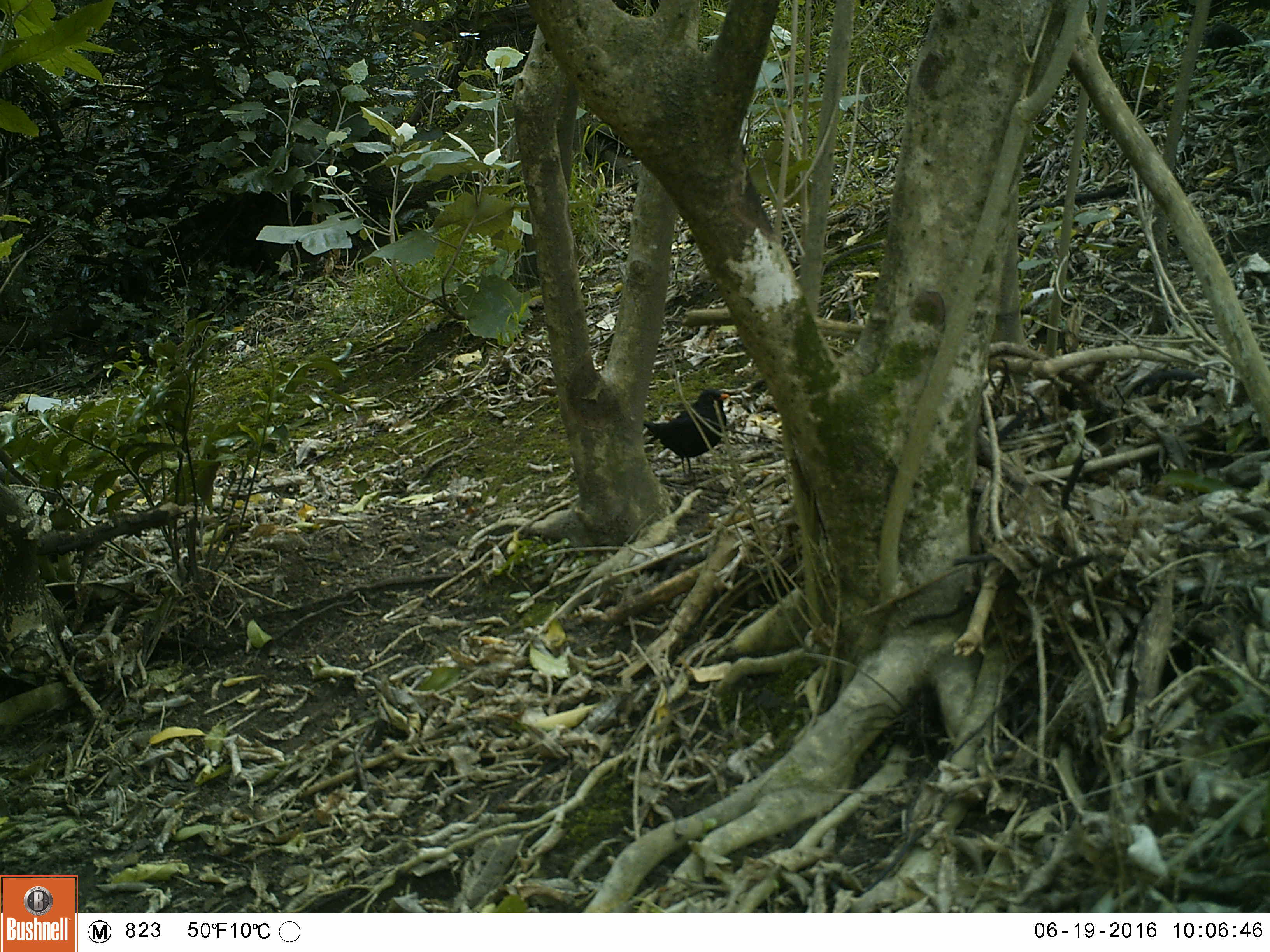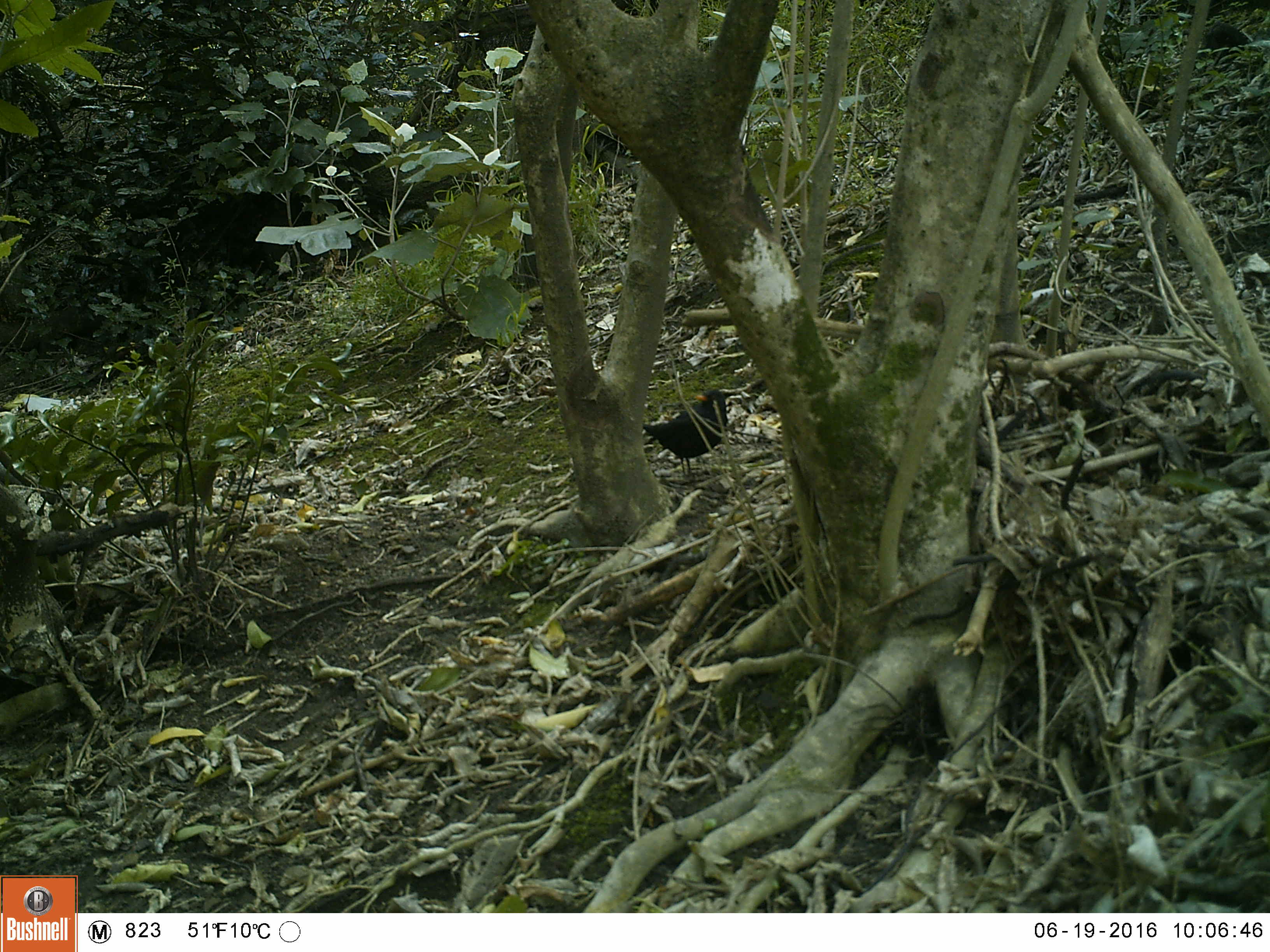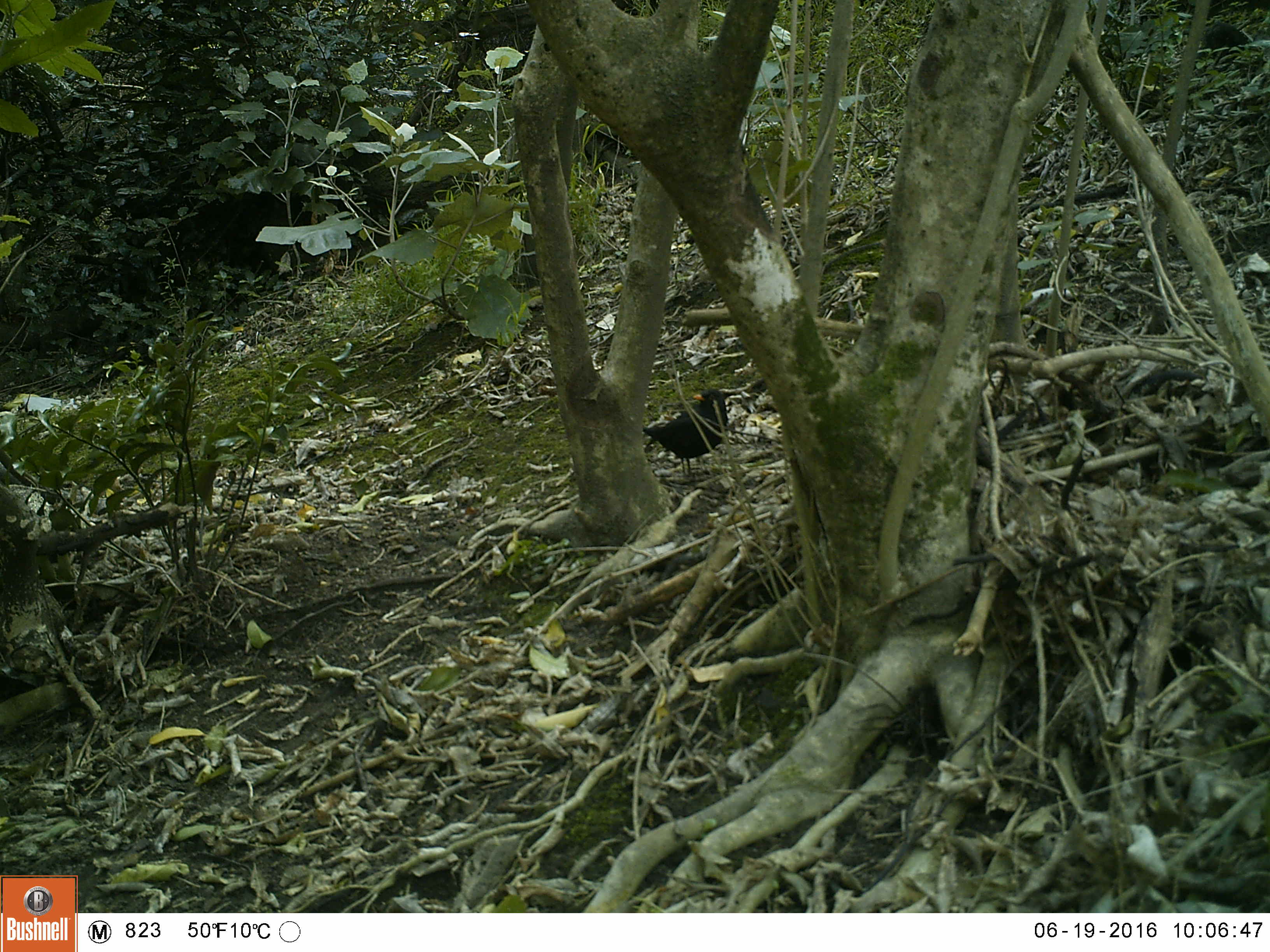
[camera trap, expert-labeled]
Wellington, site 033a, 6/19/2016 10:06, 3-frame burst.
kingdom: Animalia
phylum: Chordata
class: Aves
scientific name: Aves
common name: bird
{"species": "bird (Aves)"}